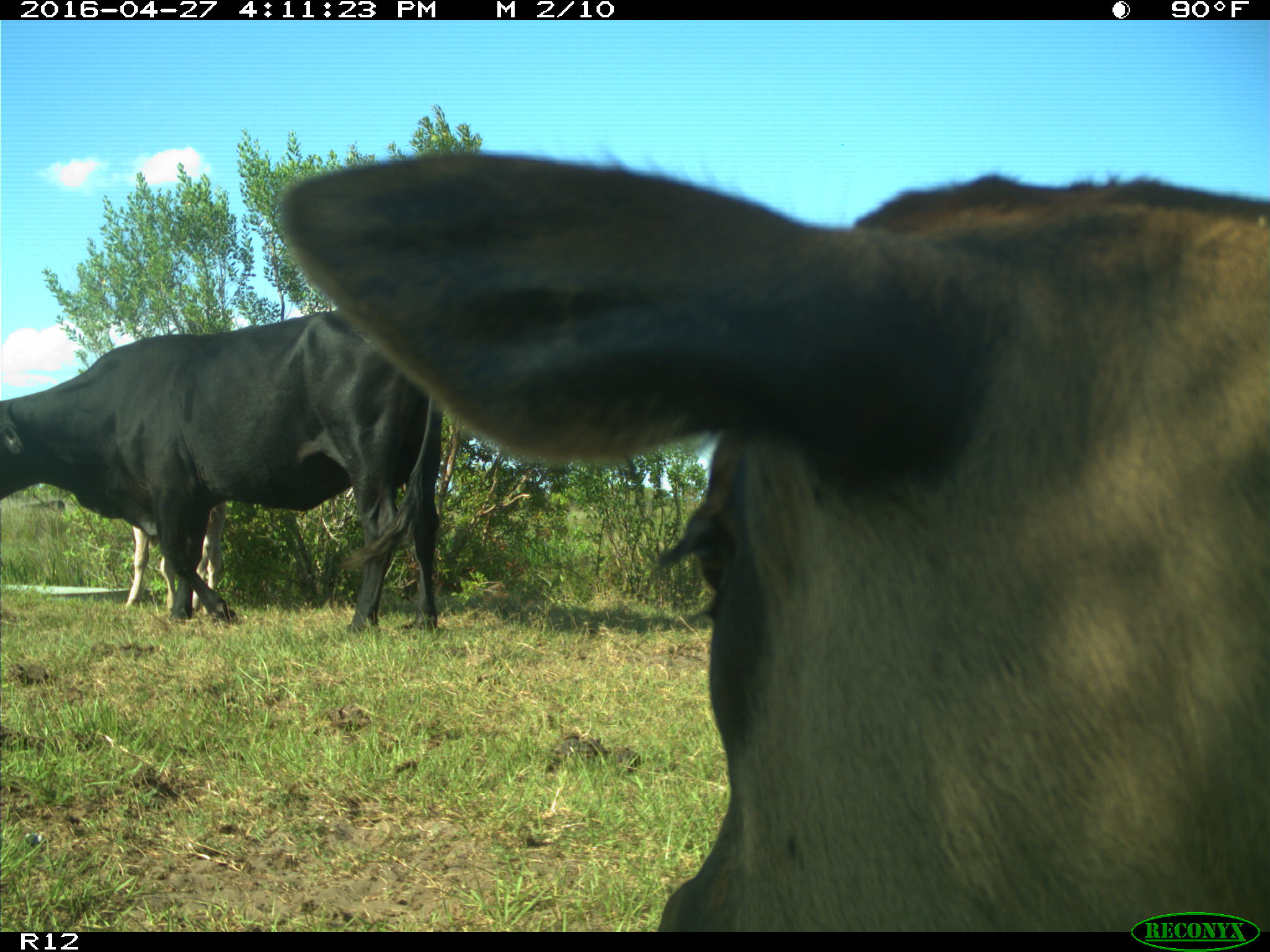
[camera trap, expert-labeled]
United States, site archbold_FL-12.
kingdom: Animalia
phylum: Chordata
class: Mammalia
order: Artiodactyla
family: Bovidae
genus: Bos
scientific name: Bos taurus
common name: domestic cow